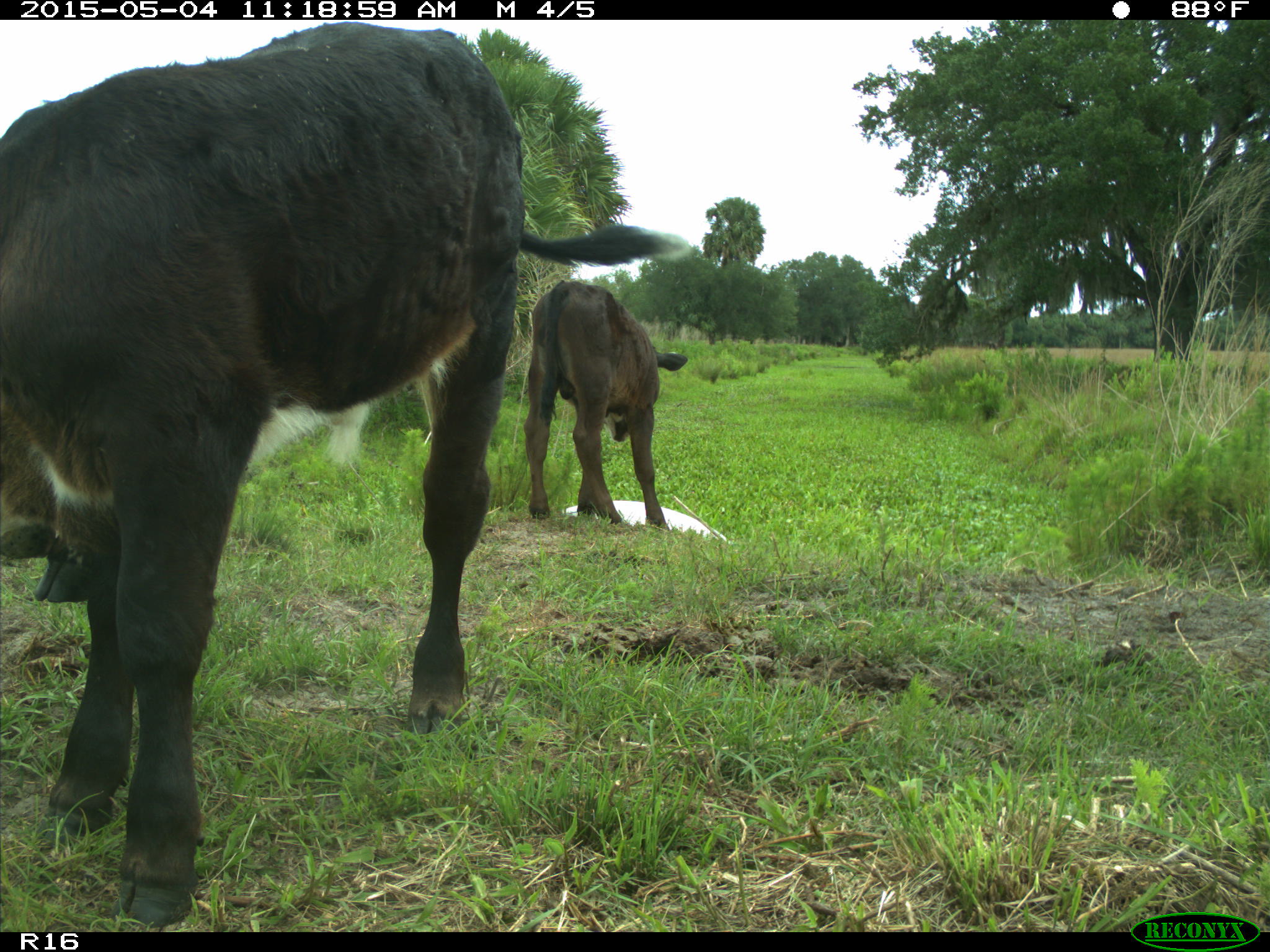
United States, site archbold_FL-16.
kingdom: Animalia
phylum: Chordata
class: Mammalia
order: Artiodactyla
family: Bovidae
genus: Bos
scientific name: Bos taurus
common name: domestic cow